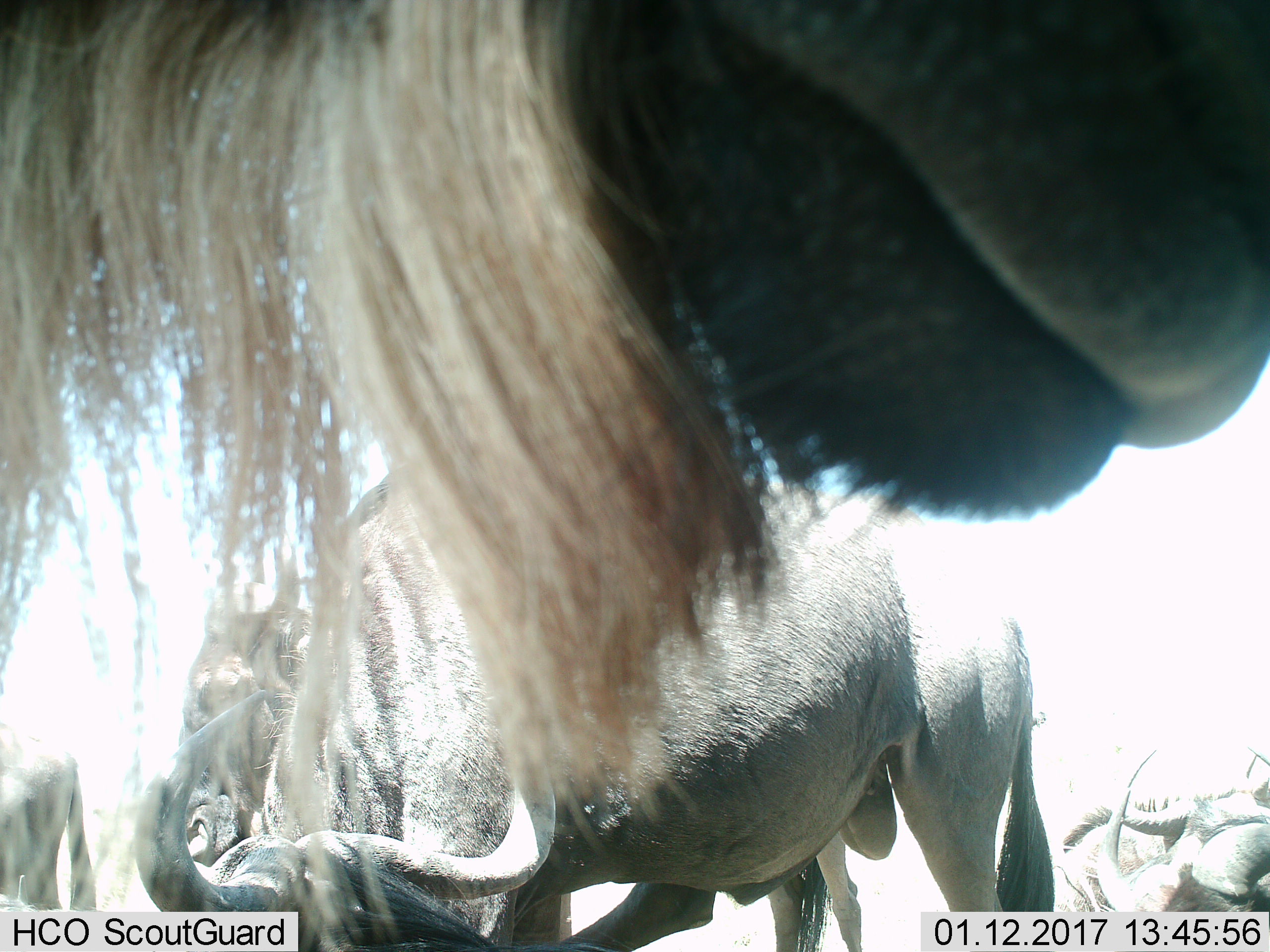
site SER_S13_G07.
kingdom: Animalia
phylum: Chordata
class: Mammalia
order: Artiodactyla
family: Bovidae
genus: Connochaetes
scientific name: Connochaetes taurinus taurinus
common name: blue wildebeest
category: wildebeestblue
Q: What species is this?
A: Wildebeestblue (blue wildebeest) (Connochaetes taurinus taurinus).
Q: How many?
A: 6.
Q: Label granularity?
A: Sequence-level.